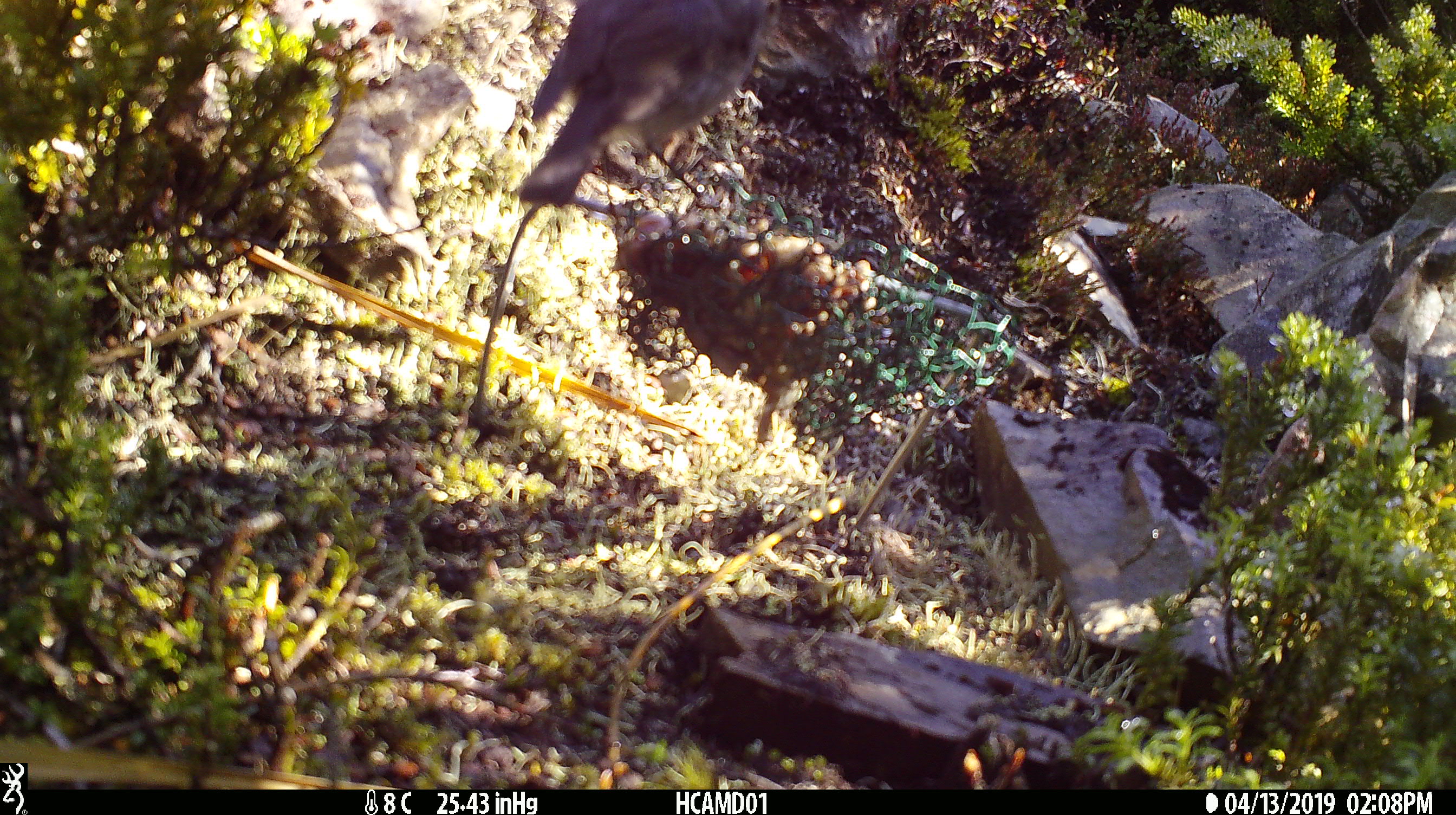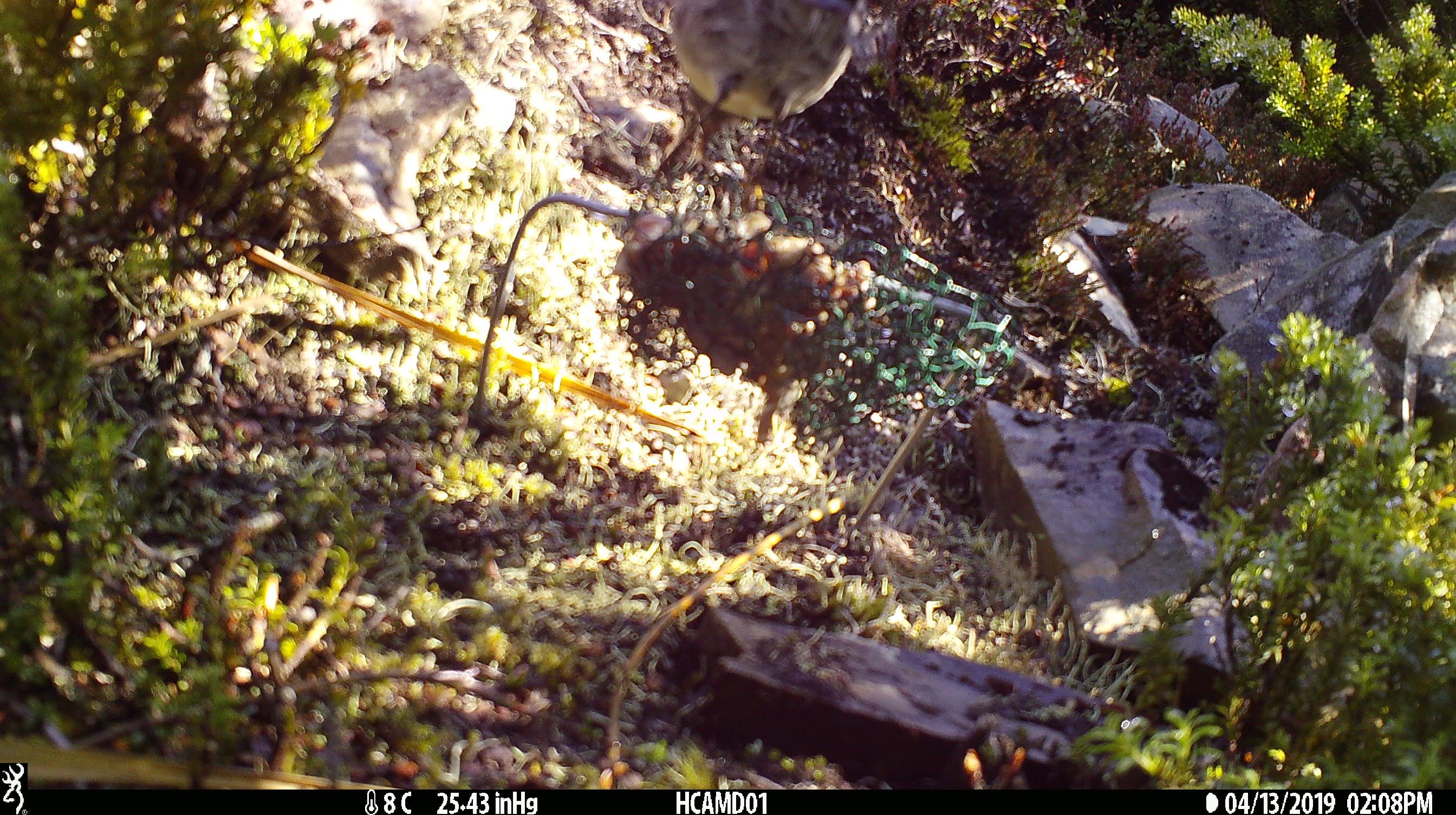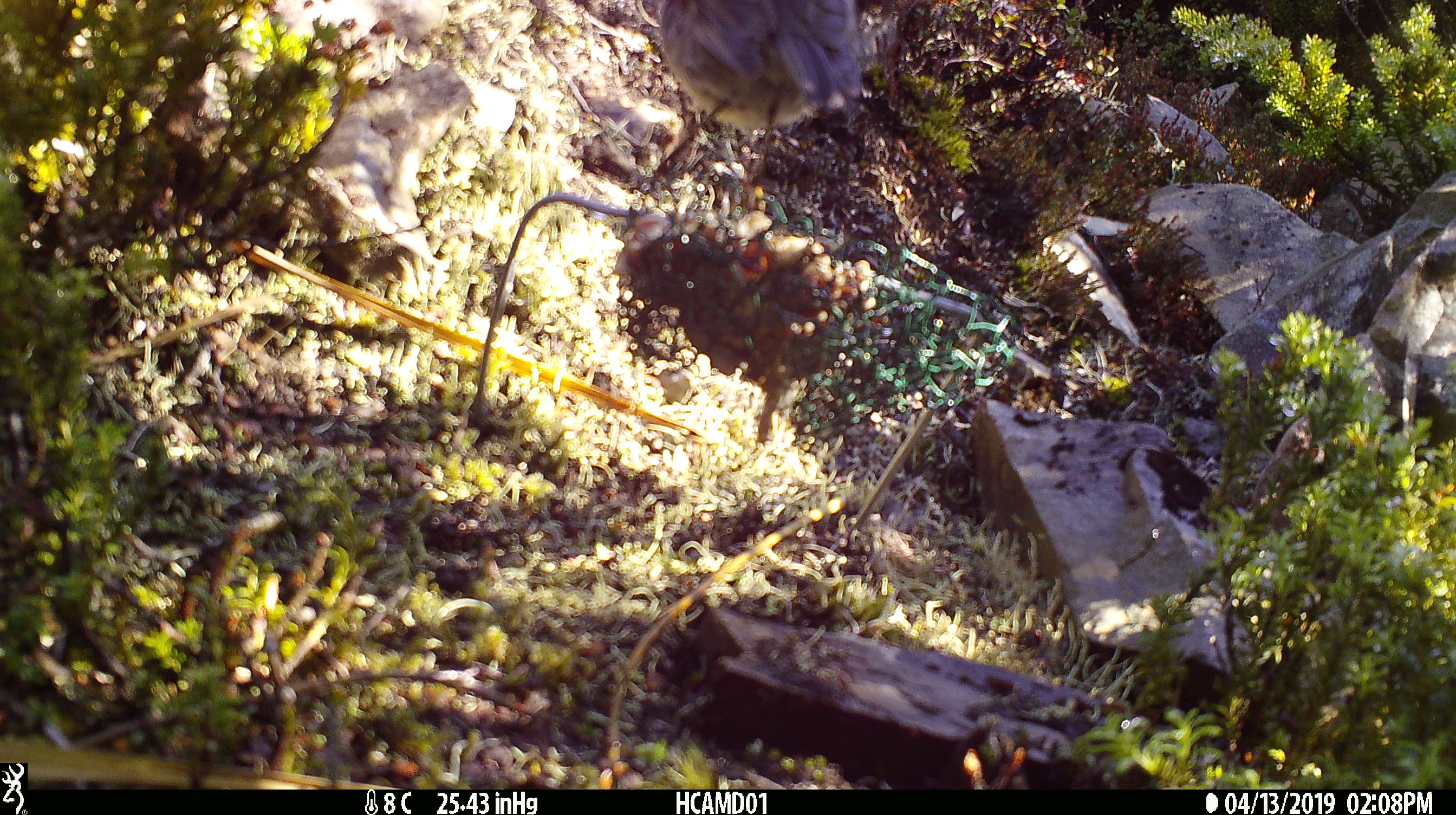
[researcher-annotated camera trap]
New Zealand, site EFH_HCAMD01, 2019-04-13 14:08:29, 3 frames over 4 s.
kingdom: Animalia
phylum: Chordata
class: Aves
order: Passeriformes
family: Petroicidae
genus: Petroica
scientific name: Petroica australis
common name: new zealand robin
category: robin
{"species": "robin (new zealand robin) (Petroica australis)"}